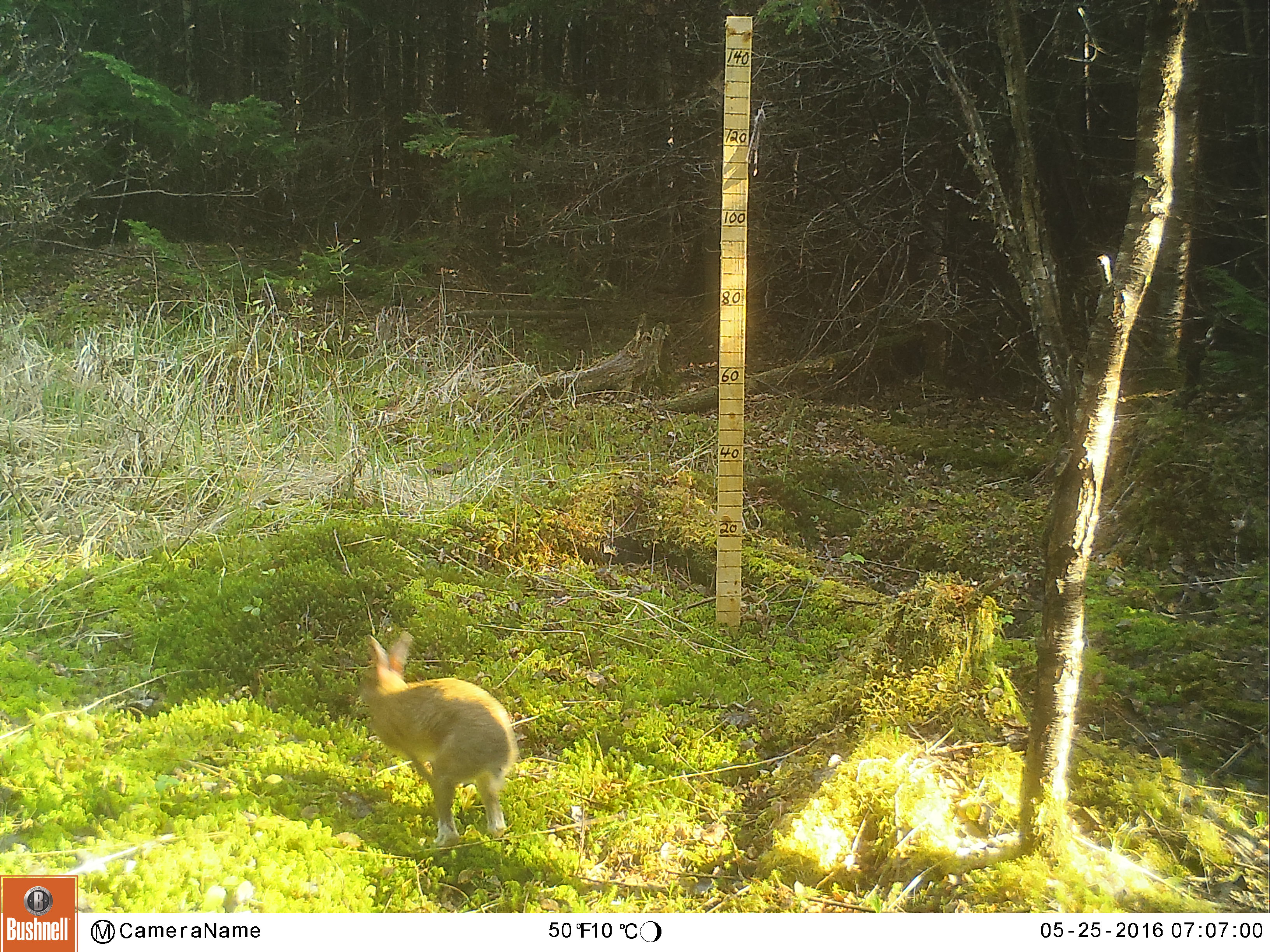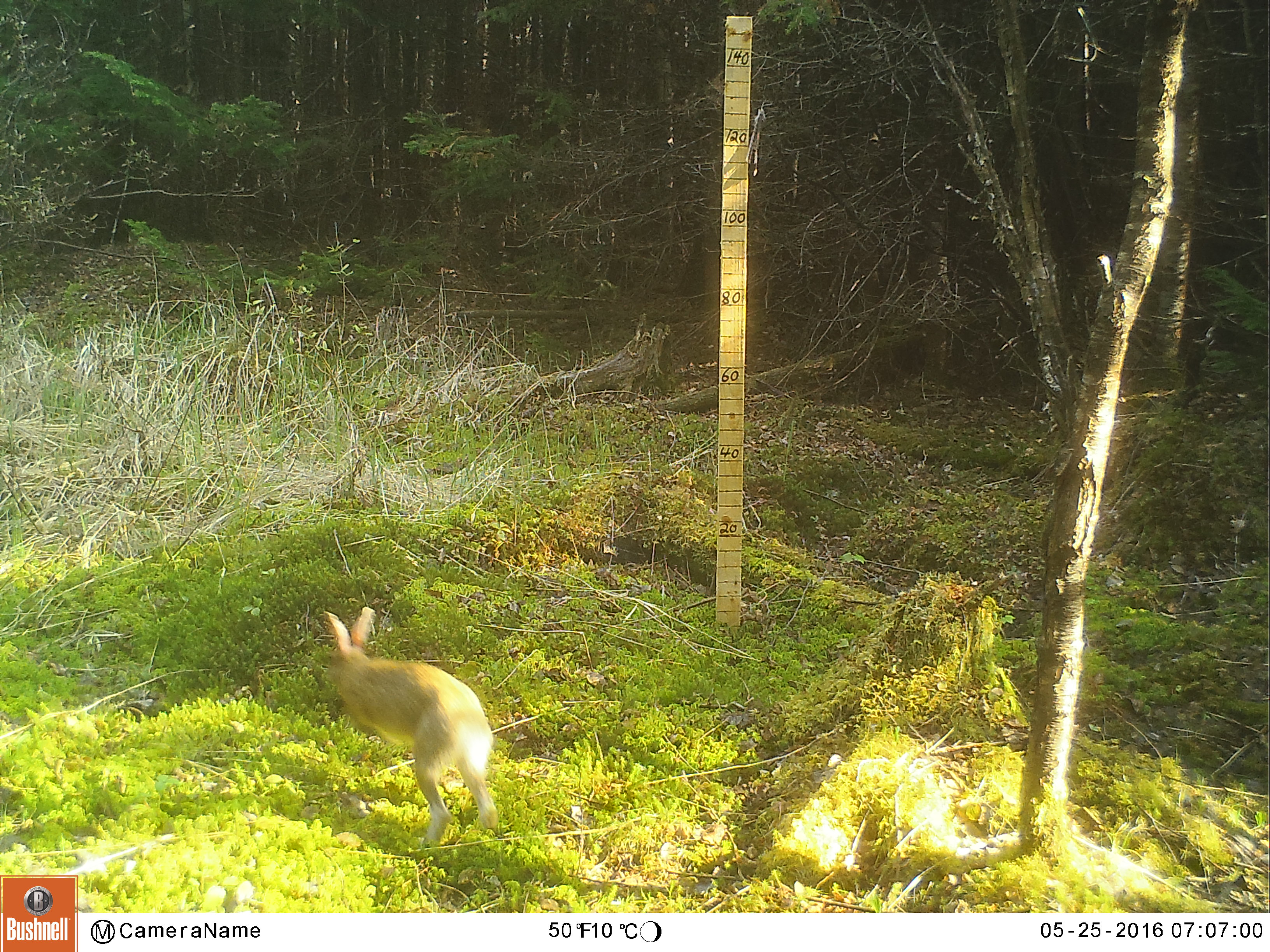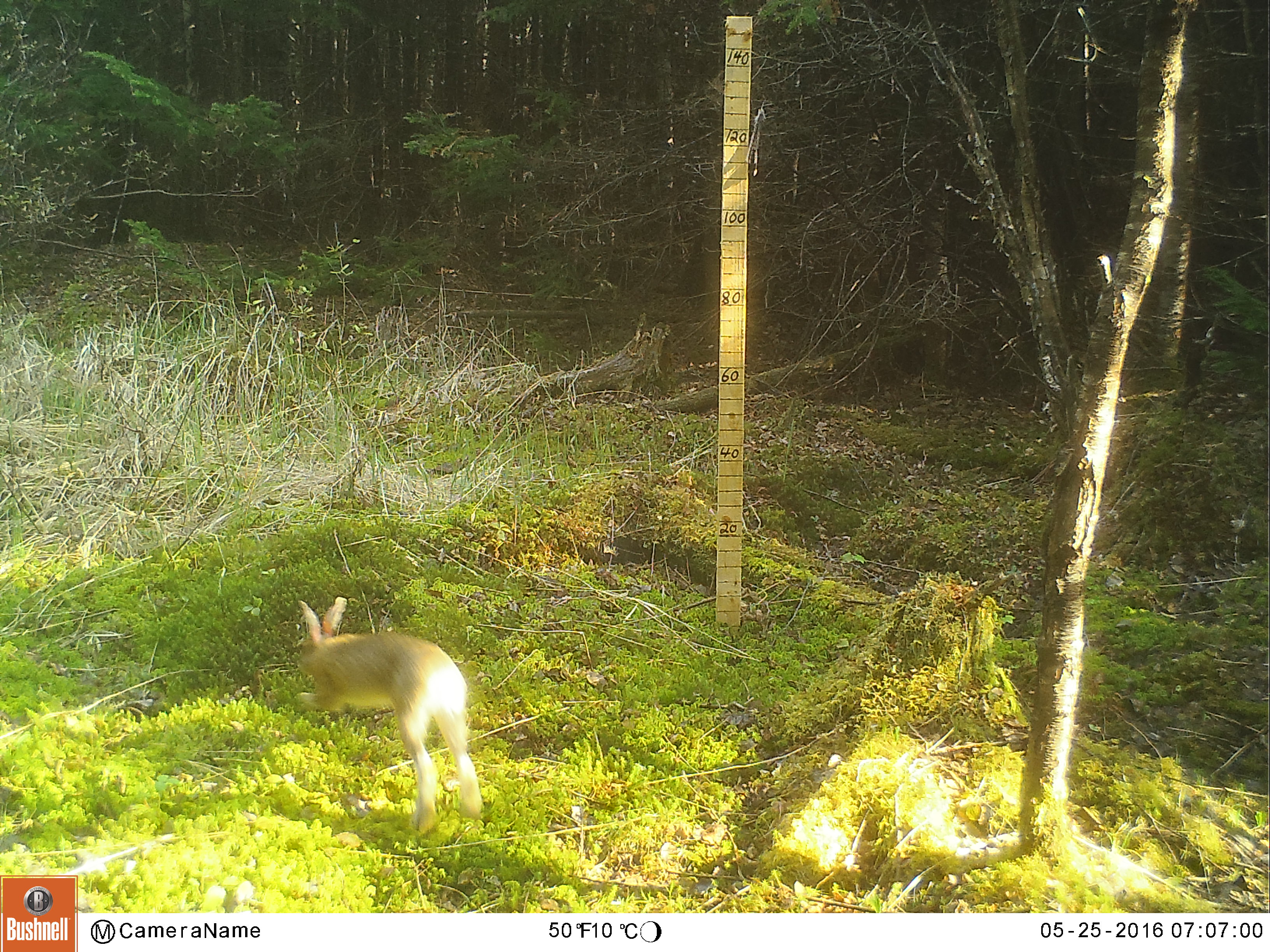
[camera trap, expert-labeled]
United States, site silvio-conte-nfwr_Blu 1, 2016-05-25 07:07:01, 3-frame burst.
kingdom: Animalia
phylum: Chordata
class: Mammalia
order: Lagomorpha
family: Leporidae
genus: Lepus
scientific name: Lepus americanus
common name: snowshoe hare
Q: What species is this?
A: Snowshoe hare (Lepus americanus).